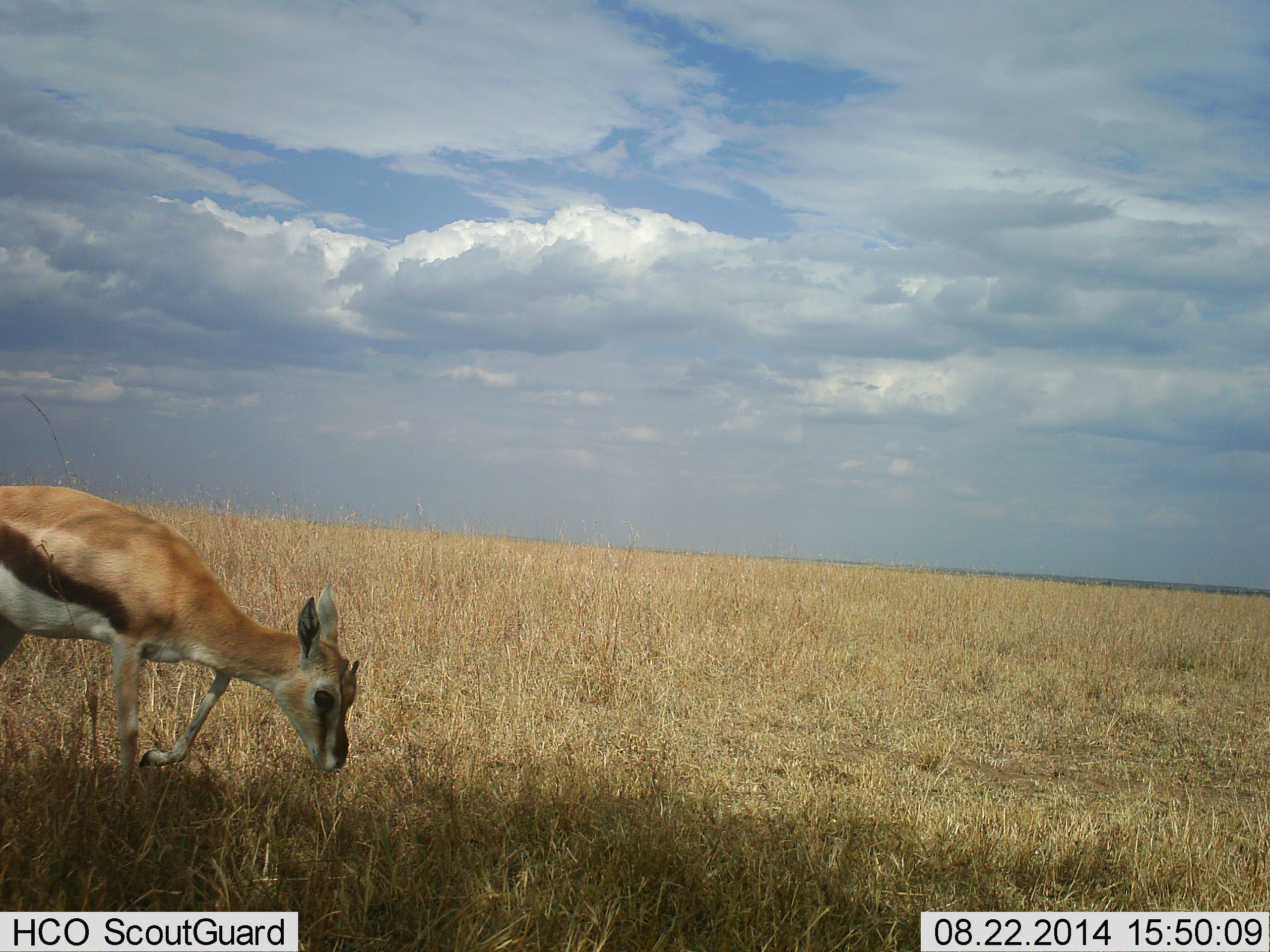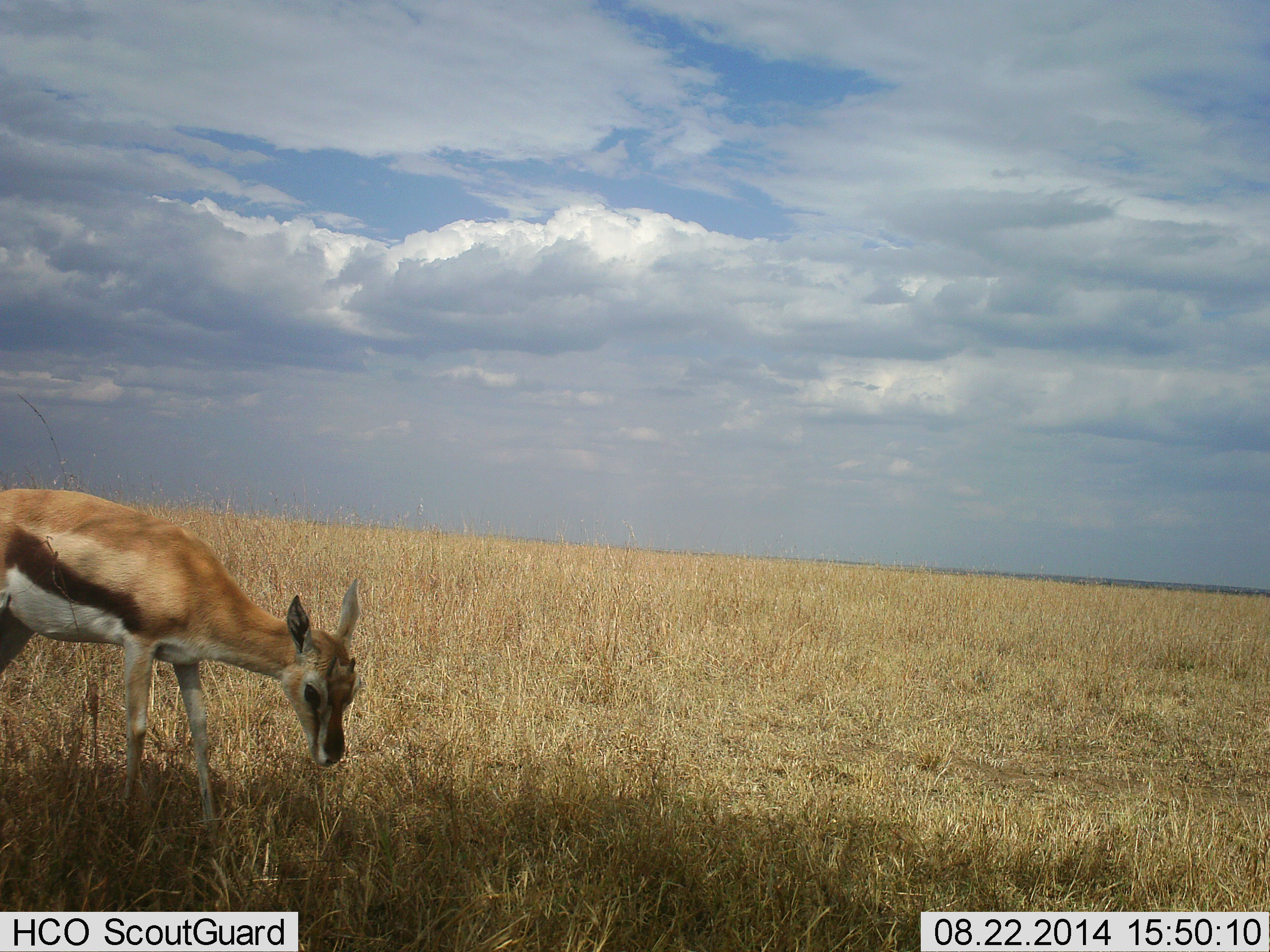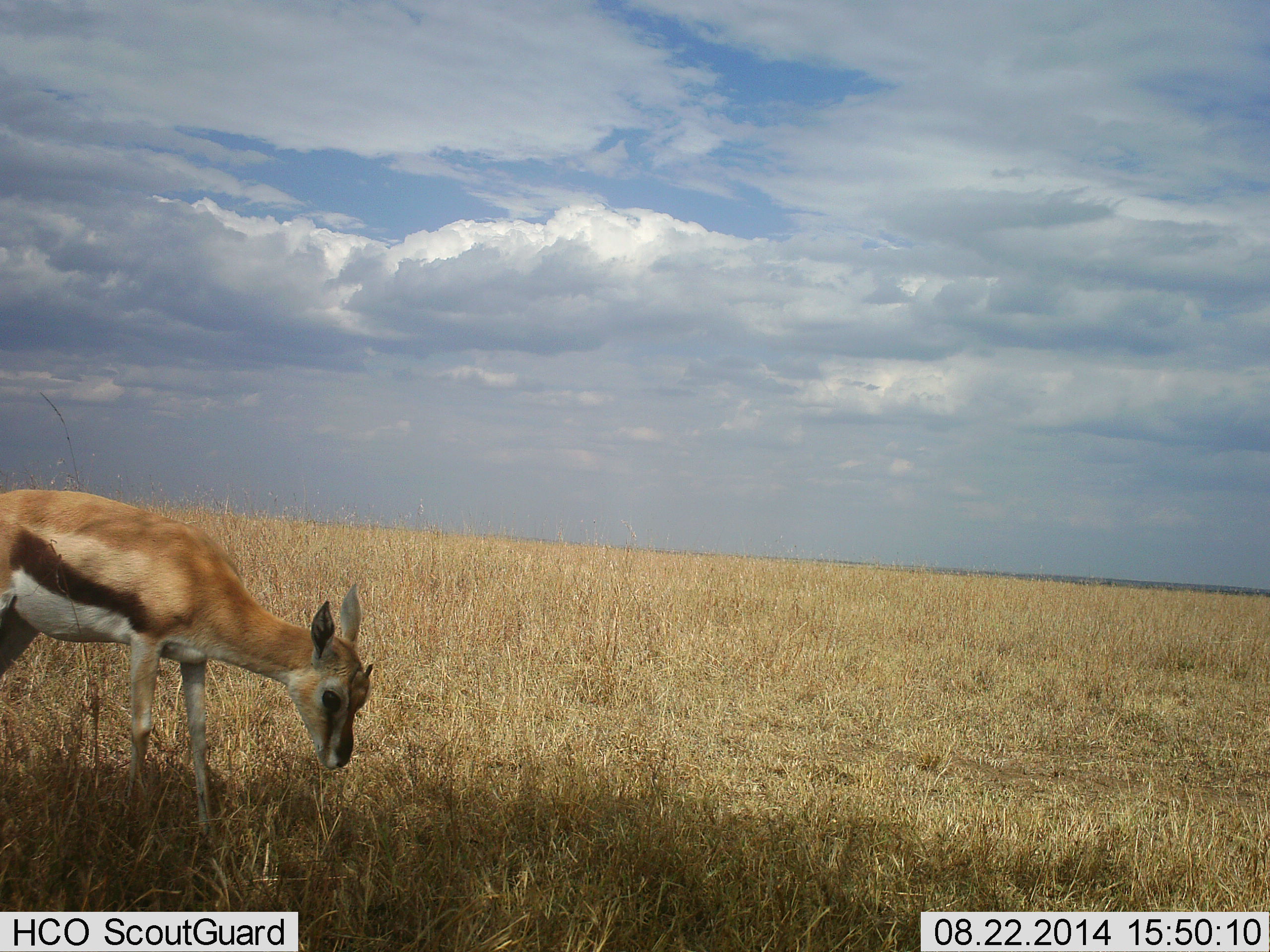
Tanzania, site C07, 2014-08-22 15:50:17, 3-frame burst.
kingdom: Animalia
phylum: Chordata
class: Mammalia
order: Artiodactyla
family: Bovidae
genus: Eudorcas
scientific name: Eudorcas thomsonii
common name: thomson's gazelle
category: gazellethomsons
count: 1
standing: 10%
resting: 0%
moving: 10%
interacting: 0%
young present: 0%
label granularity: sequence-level